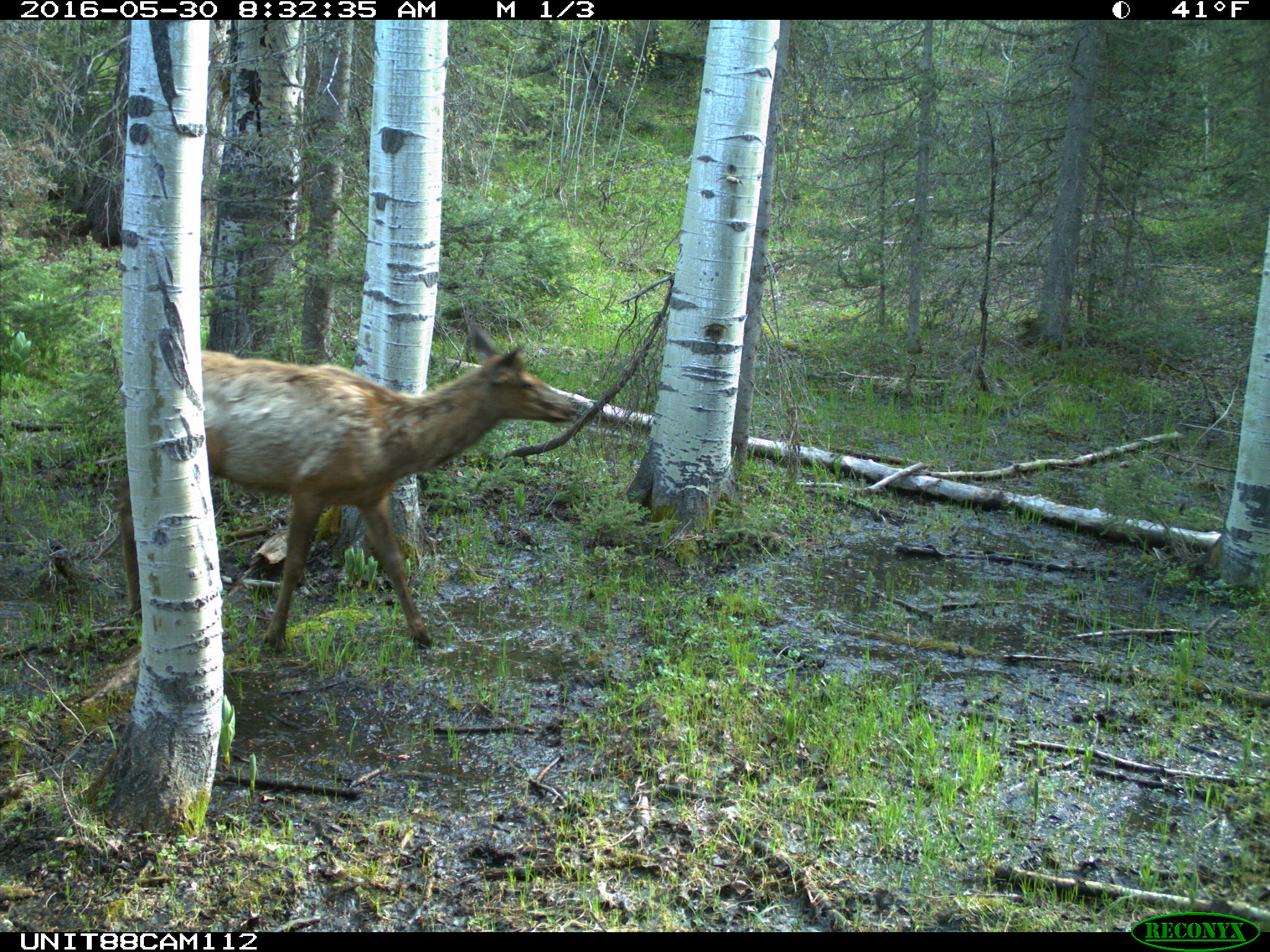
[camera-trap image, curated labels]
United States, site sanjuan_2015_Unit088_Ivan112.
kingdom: Animalia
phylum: Chordata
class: Mammalia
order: Artiodactyla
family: Cervidae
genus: Cervus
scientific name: Cervus elaphus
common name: red deer